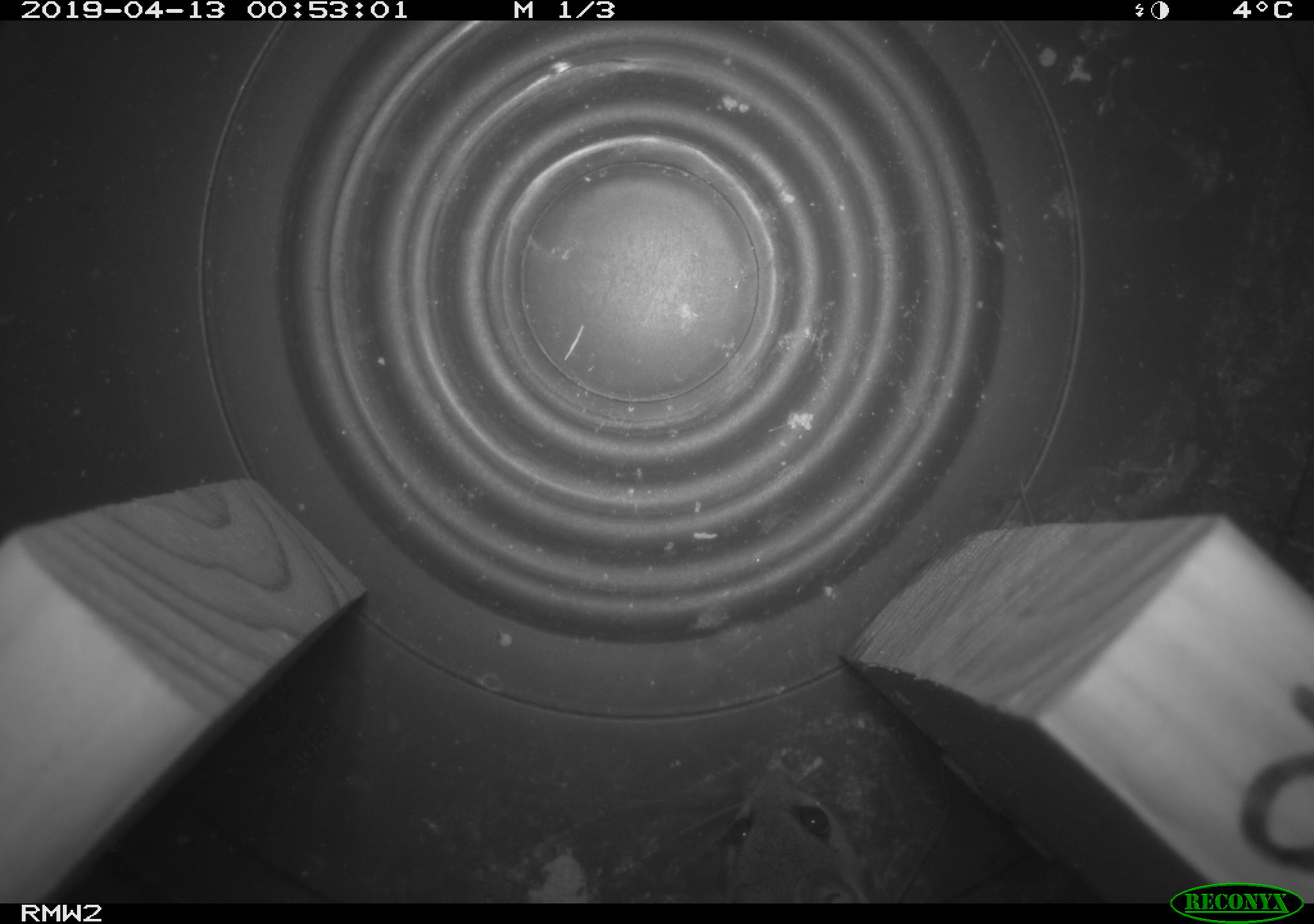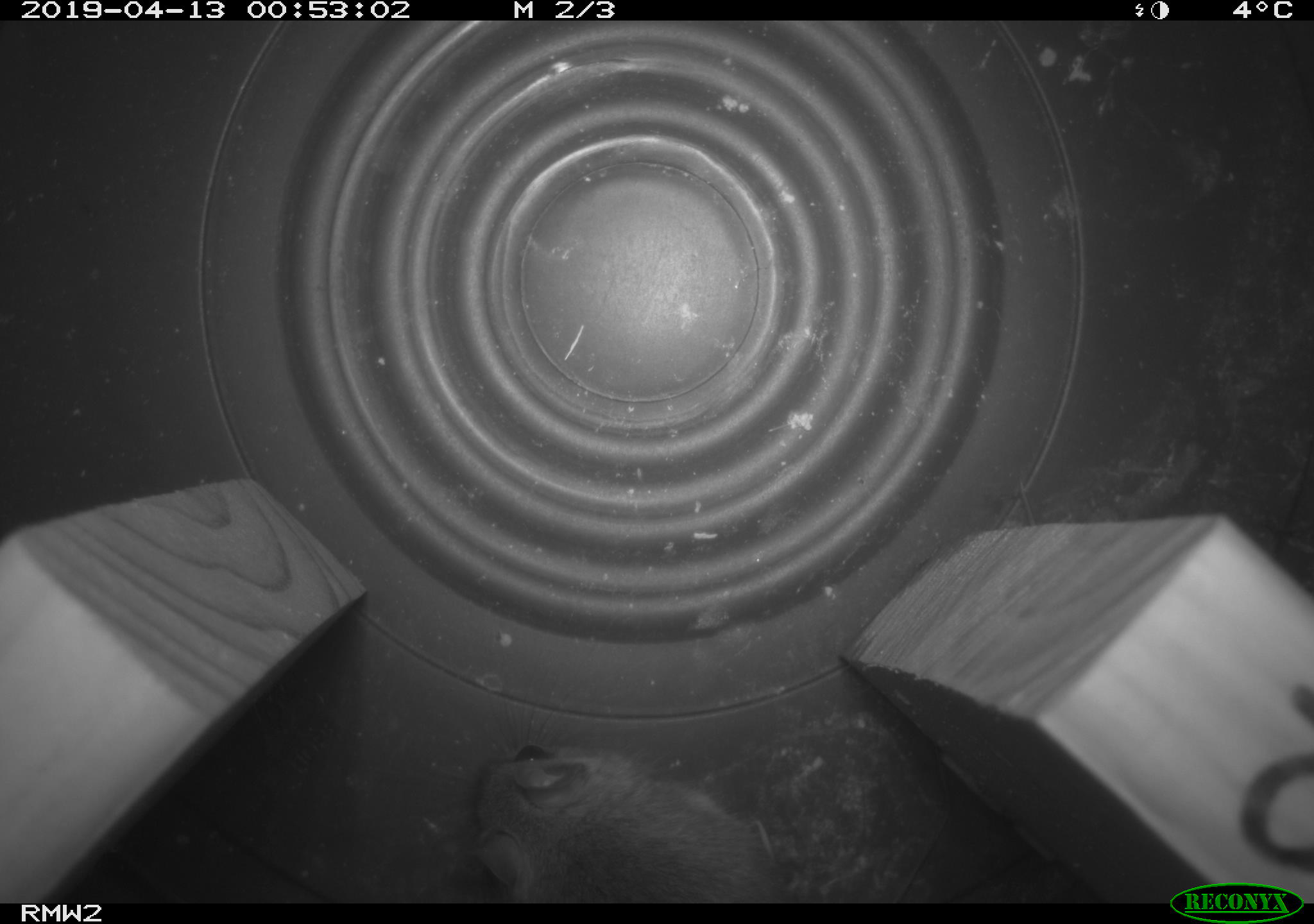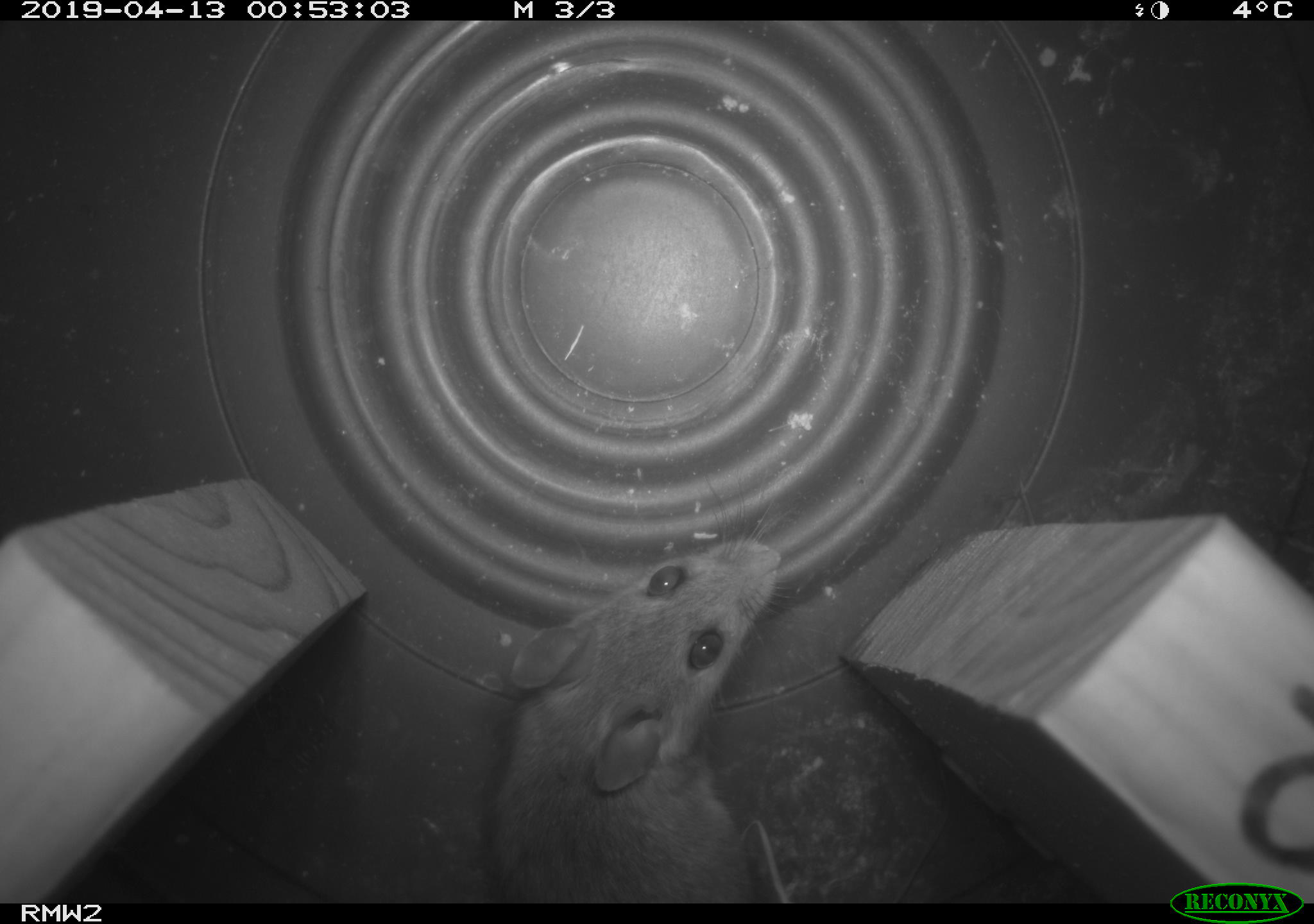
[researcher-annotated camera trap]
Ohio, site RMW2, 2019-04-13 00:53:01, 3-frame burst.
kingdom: Animalia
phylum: Chordata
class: Mammalia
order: Rodentia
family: Cricetidae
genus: Peromyscus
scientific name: Peromyscus leucopus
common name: white-footed mouse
White-footed mouse (Peromyscus leucopus).